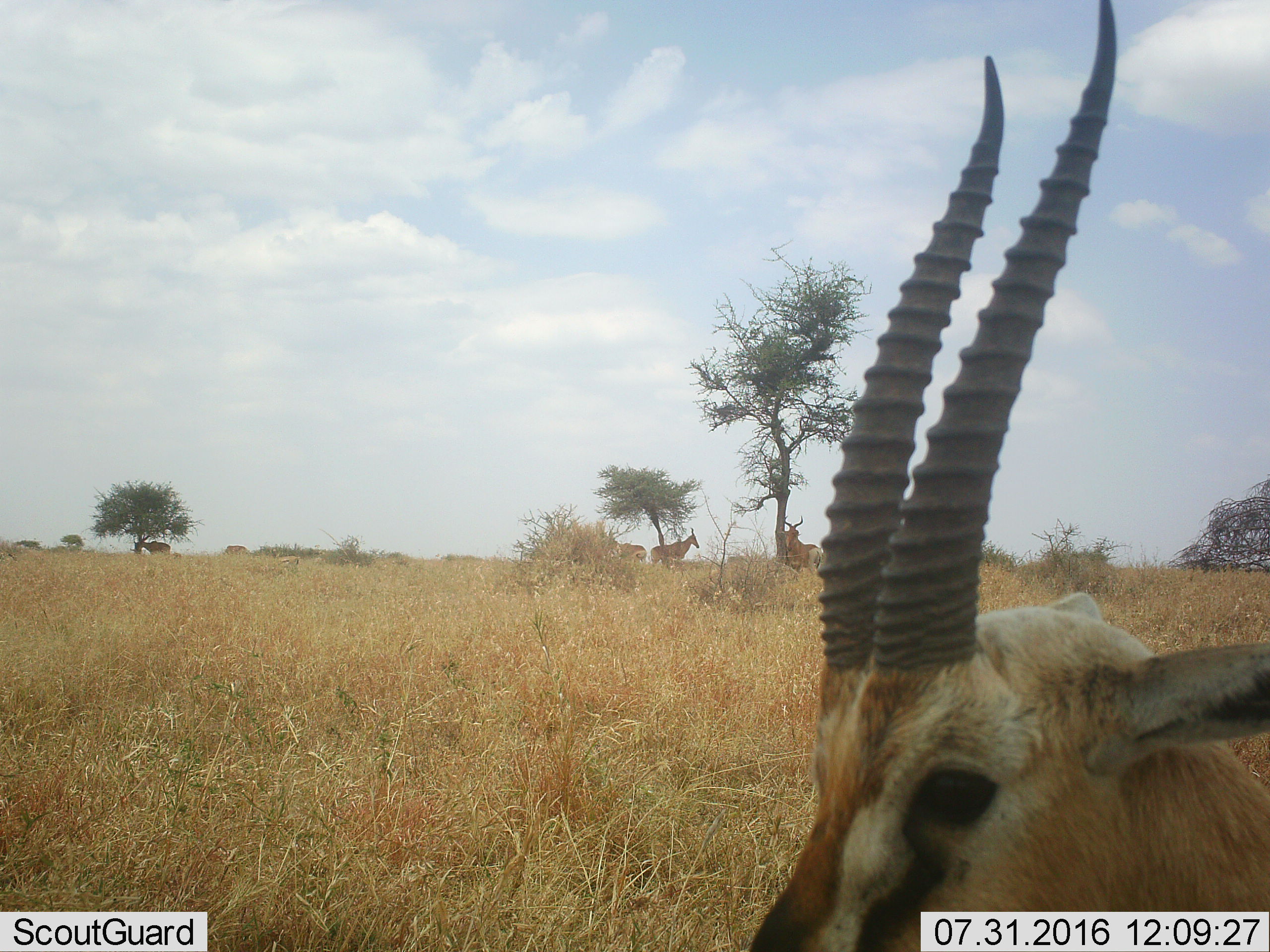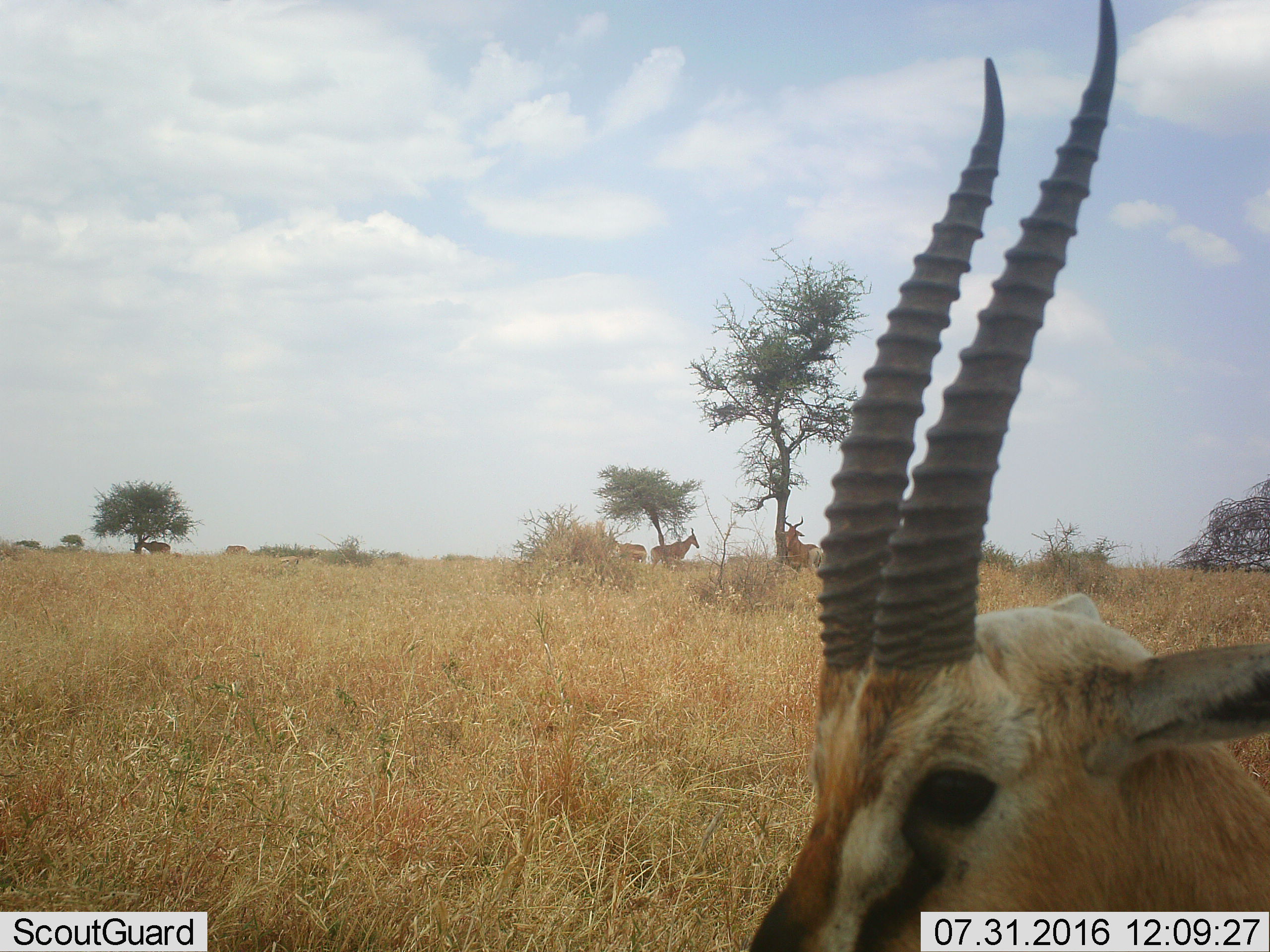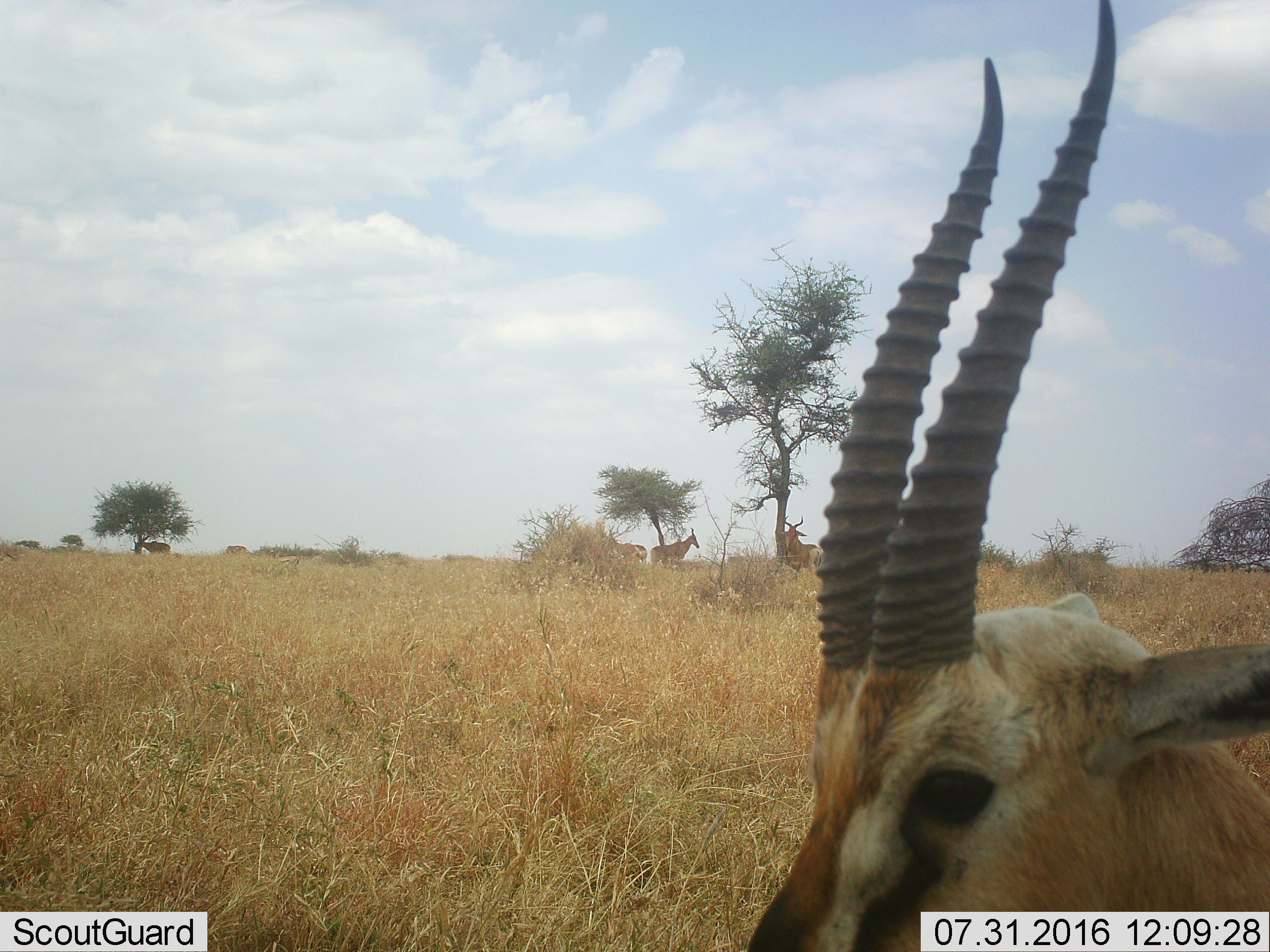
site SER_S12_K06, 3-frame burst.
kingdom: Animalia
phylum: Chordata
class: Mammalia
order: Artiodactyla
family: Bovidae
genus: Eudorcas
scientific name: Eudorcas thomsonii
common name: thomson's gazelle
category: gazellethomsons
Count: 5.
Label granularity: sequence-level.